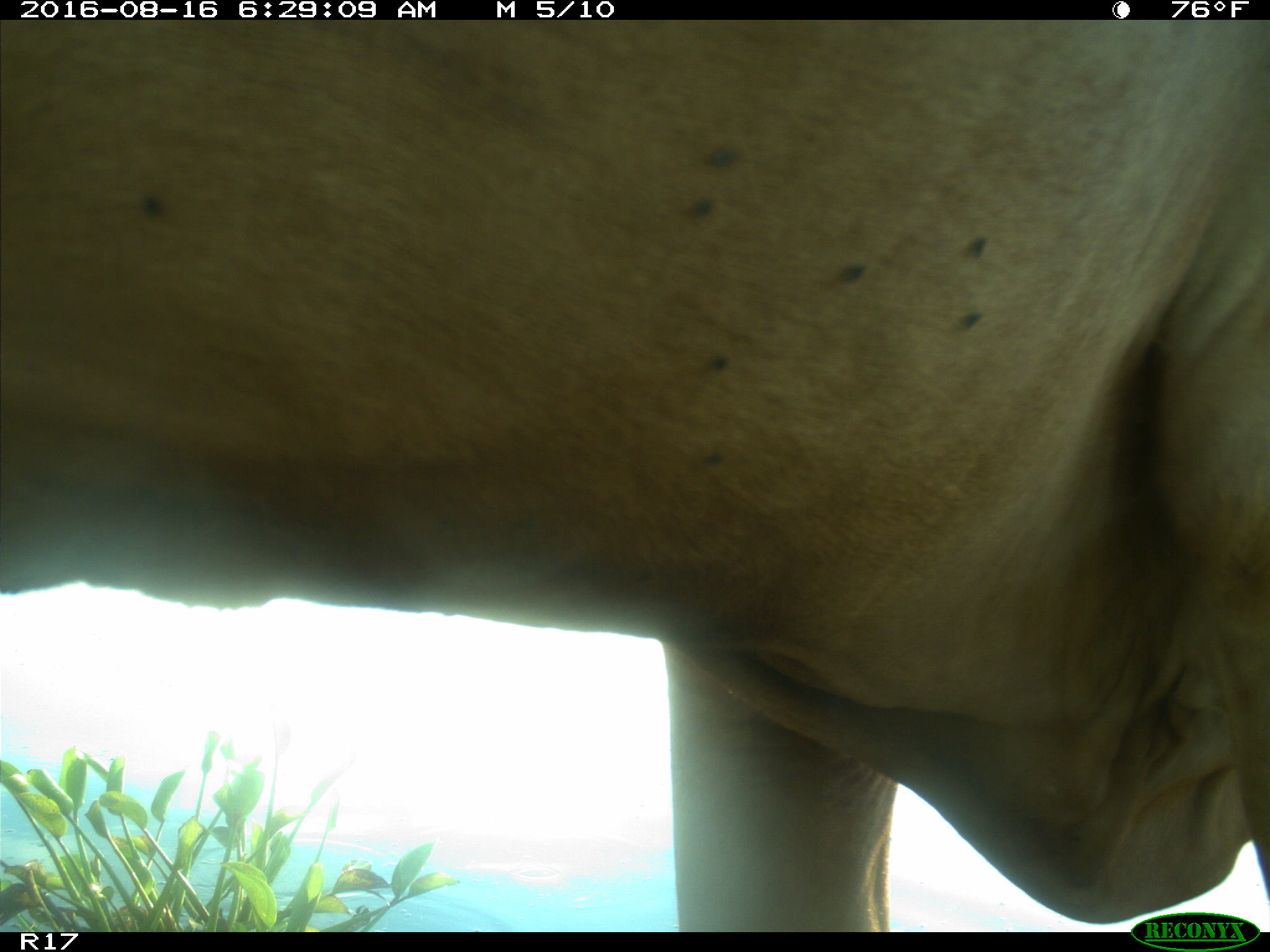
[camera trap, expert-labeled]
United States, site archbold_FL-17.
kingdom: Animalia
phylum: Chordata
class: Mammalia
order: Artiodactyla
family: Bovidae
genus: Bos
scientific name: Bos taurus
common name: domestic cow